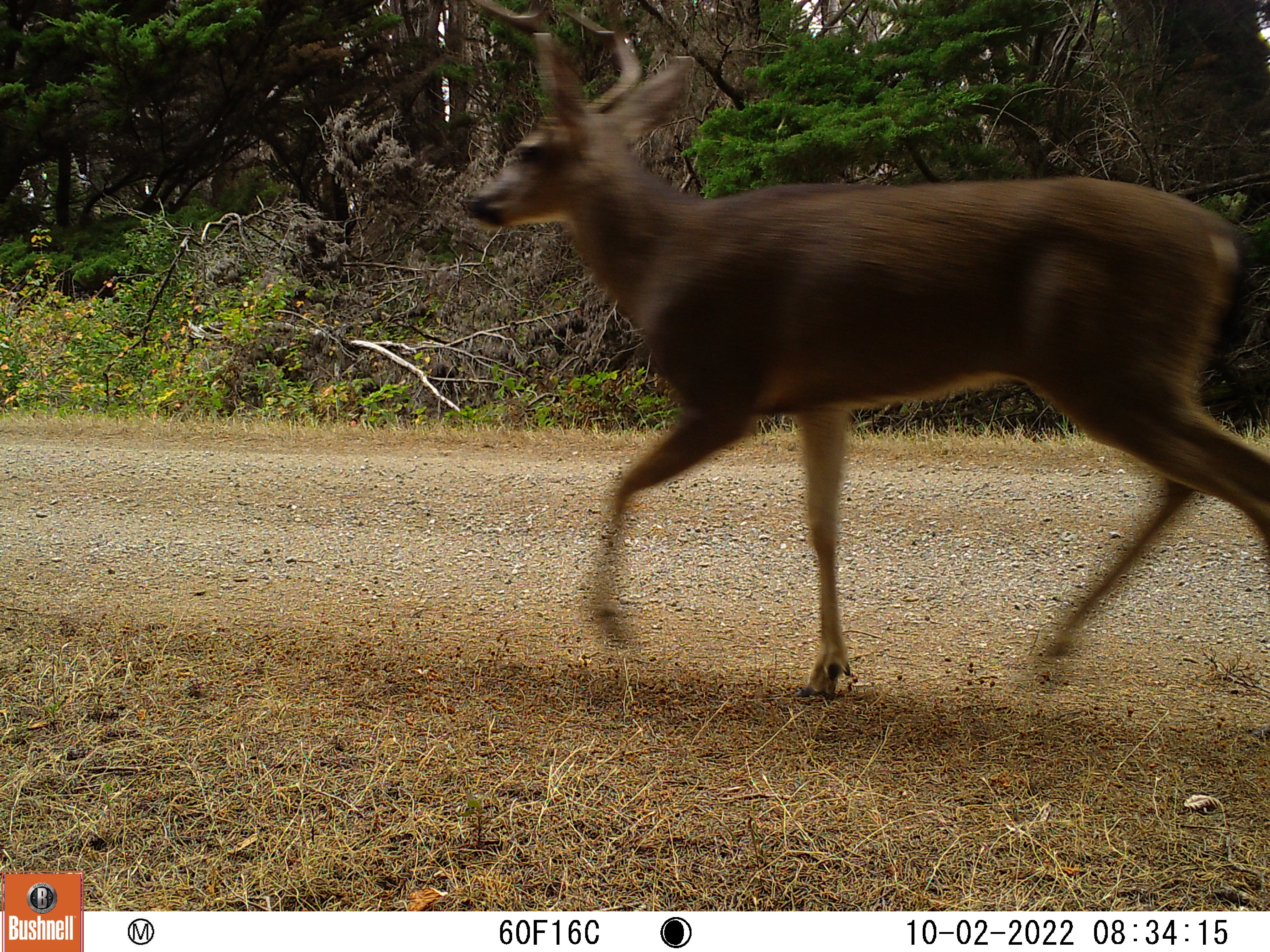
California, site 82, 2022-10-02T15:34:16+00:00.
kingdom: Animalia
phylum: Chordata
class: Mammalia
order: Artiodactyla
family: Cervidae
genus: Odocoileus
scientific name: Odocoileus hemionus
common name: mule deer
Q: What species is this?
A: Mule deer (Odocoileus hemionus).